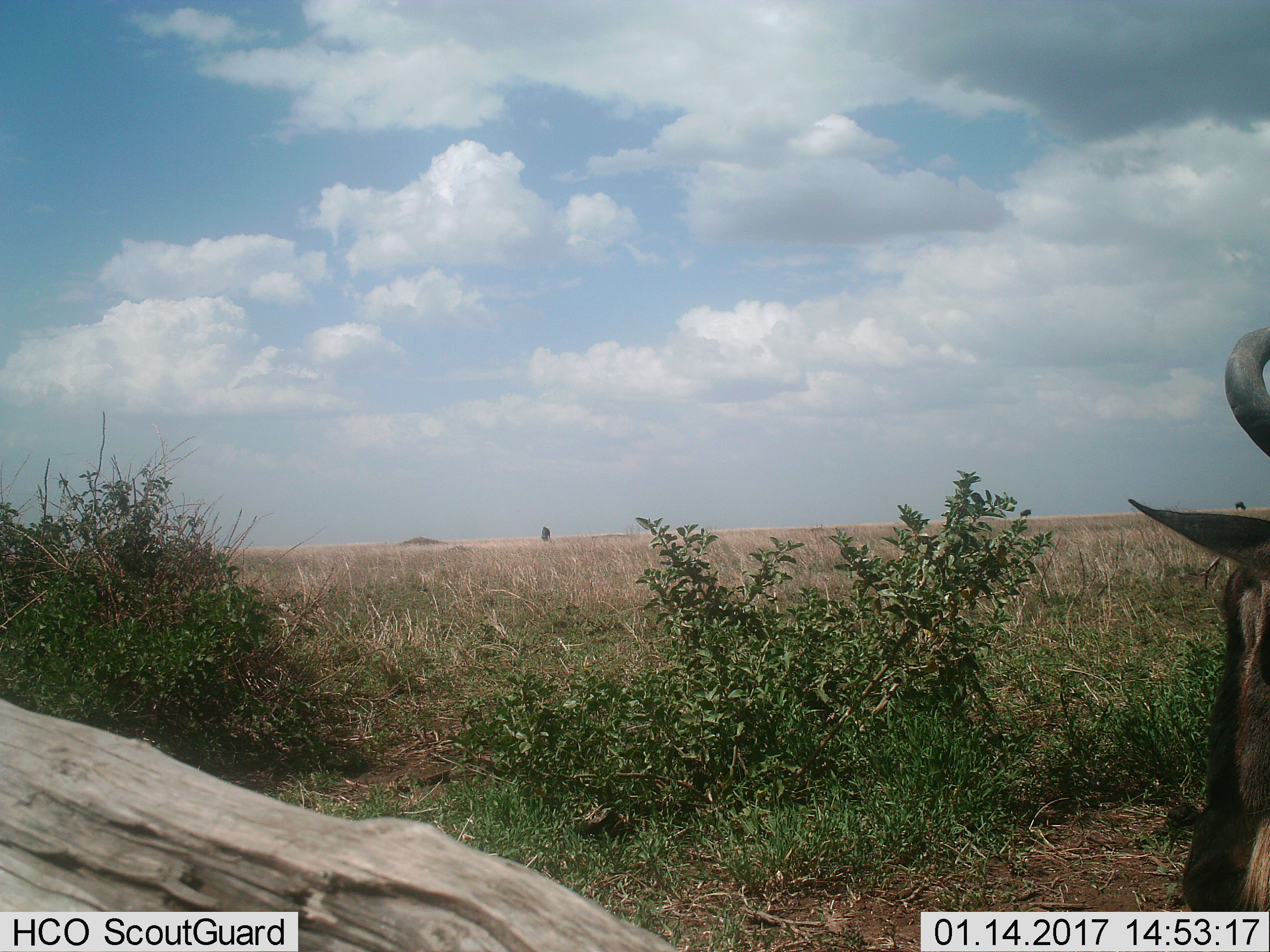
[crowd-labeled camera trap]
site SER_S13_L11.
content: unidentified animal